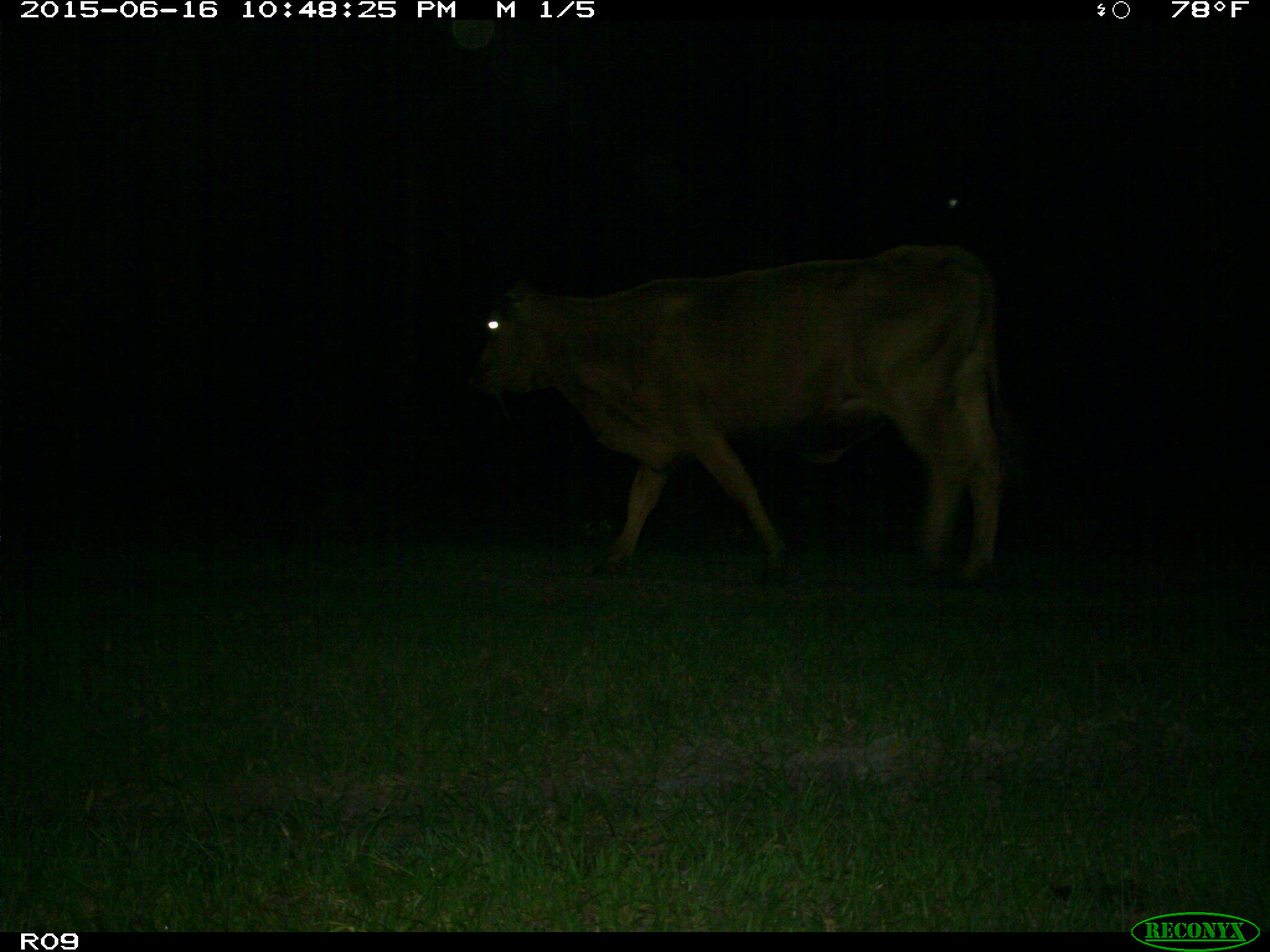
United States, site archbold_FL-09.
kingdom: Animalia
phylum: Chordata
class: Mammalia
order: Artiodactyla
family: Bovidae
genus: Bos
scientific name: Bos taurus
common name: domestic cow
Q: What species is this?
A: Bos taurus (domestic cow).